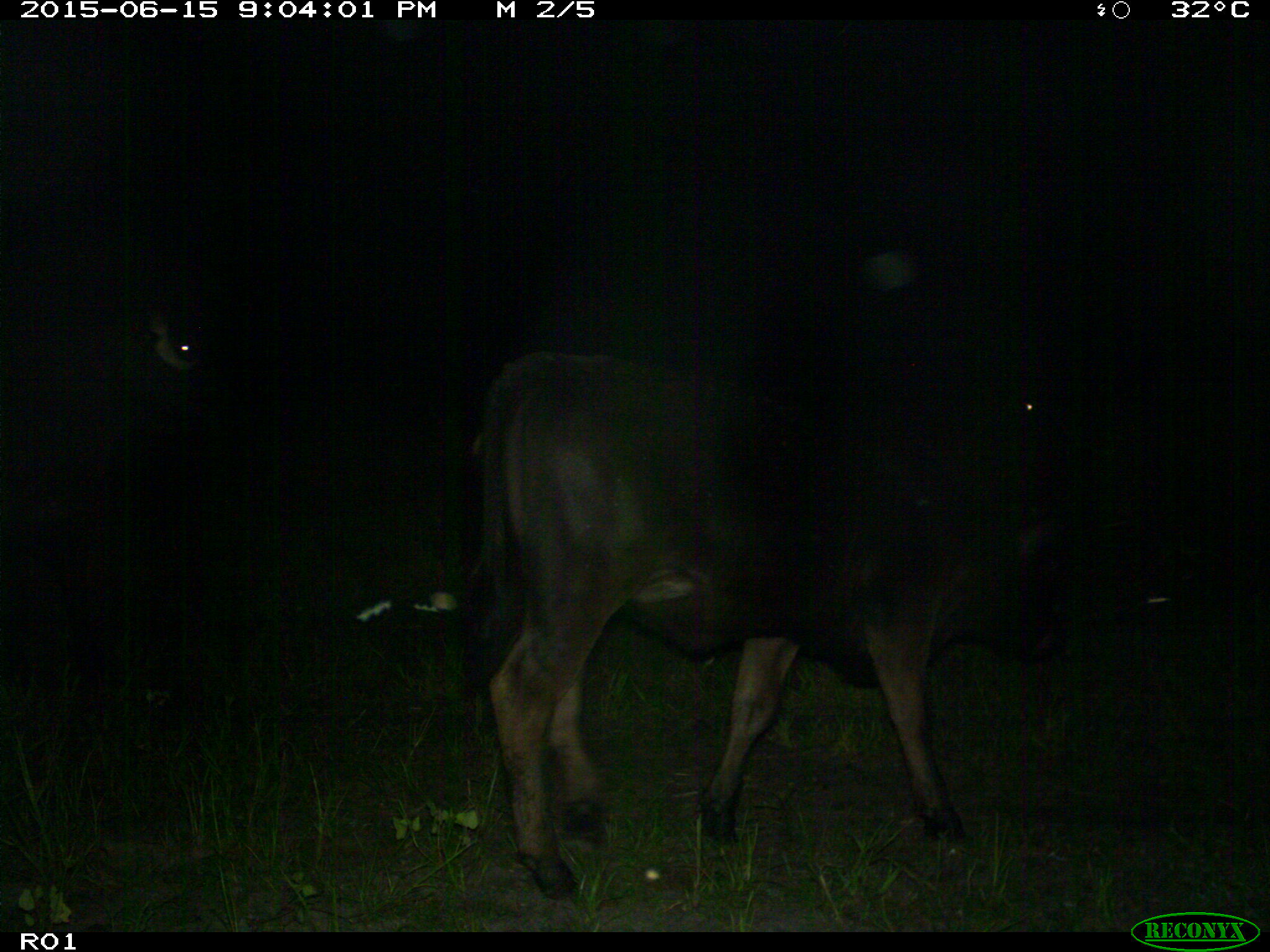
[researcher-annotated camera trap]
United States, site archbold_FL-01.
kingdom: Animalia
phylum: Chordata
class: Mammalia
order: Artiodactyla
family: Bovidae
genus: Bos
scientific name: Bos taurus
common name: domestic cow